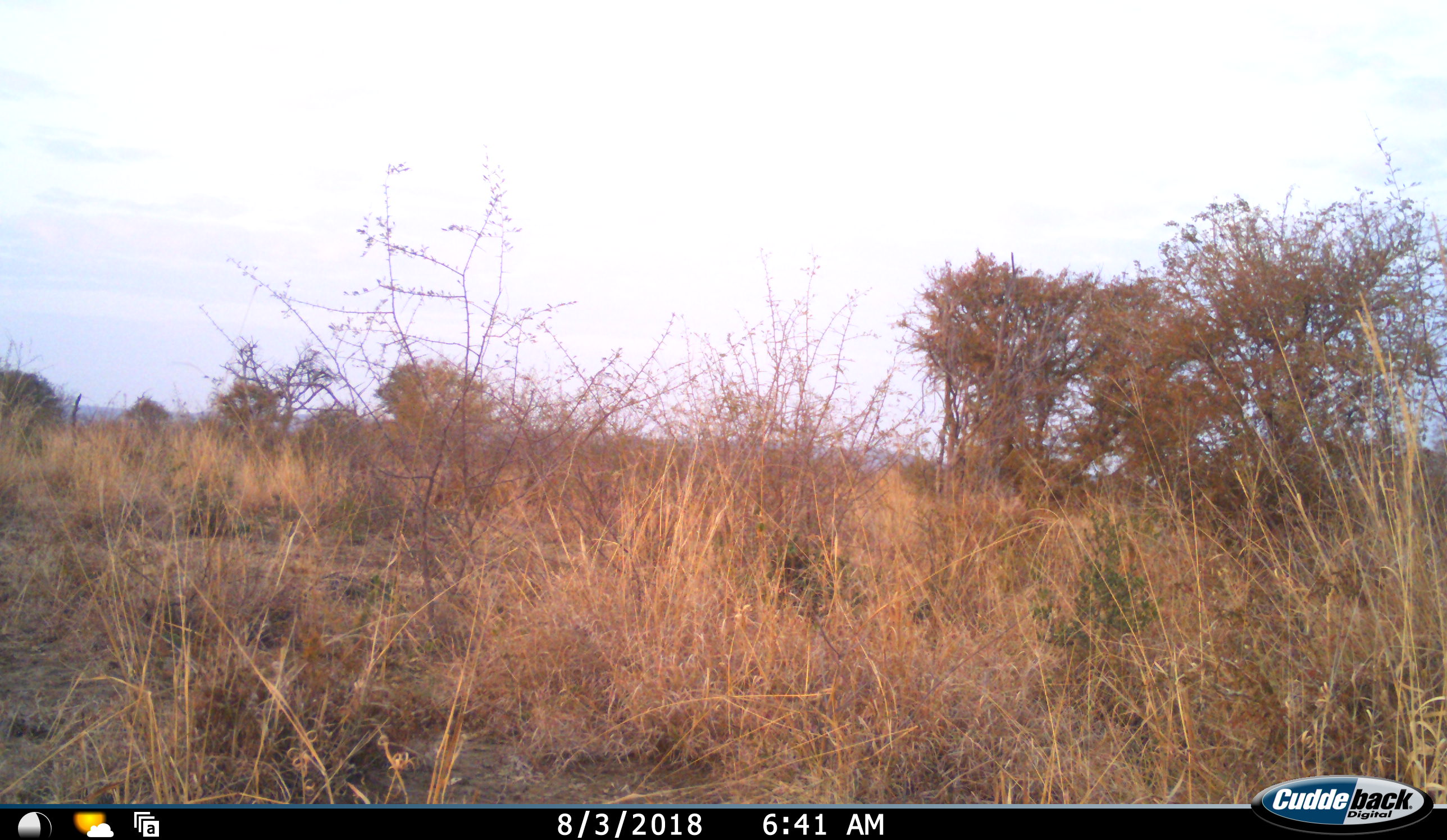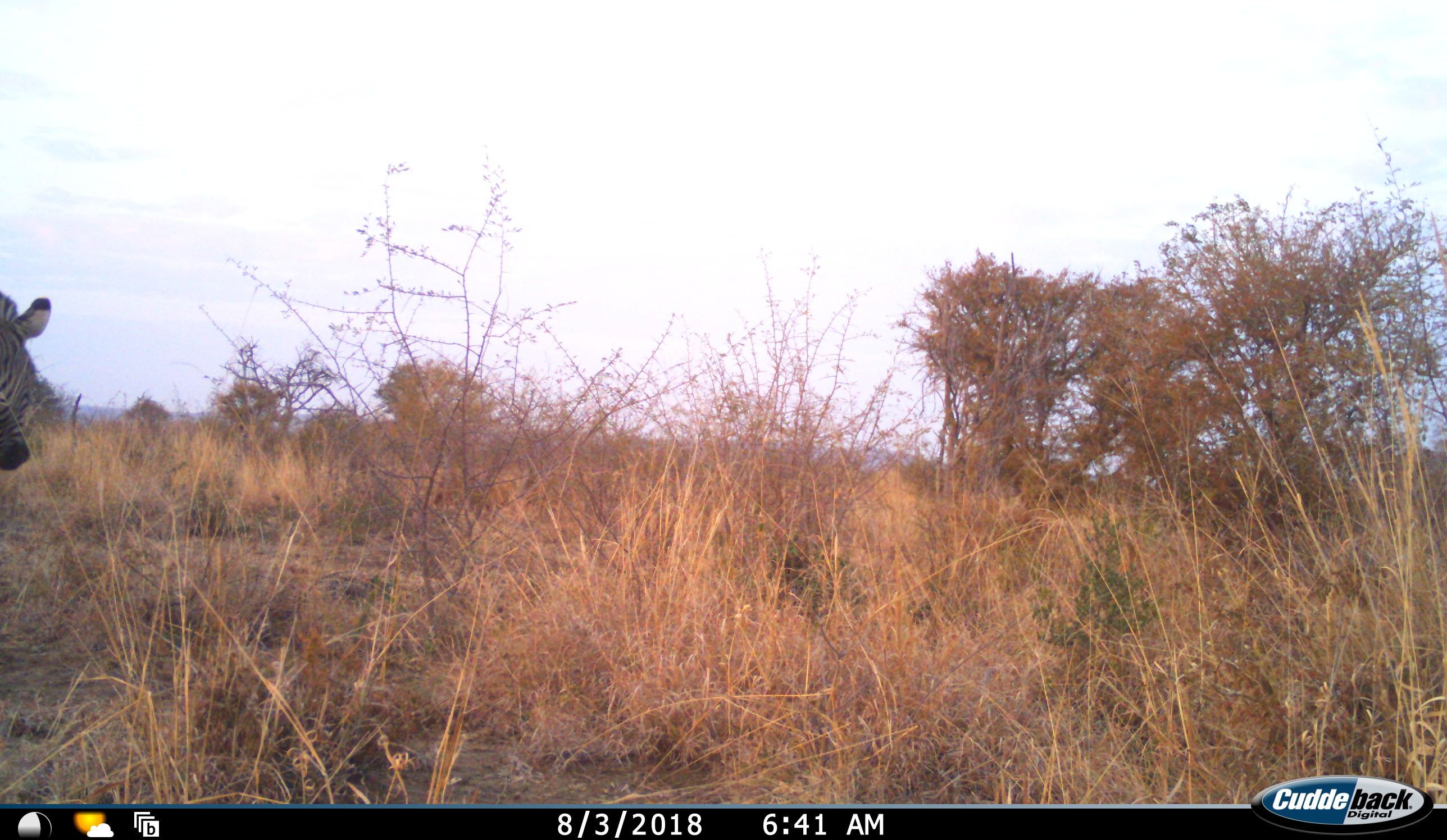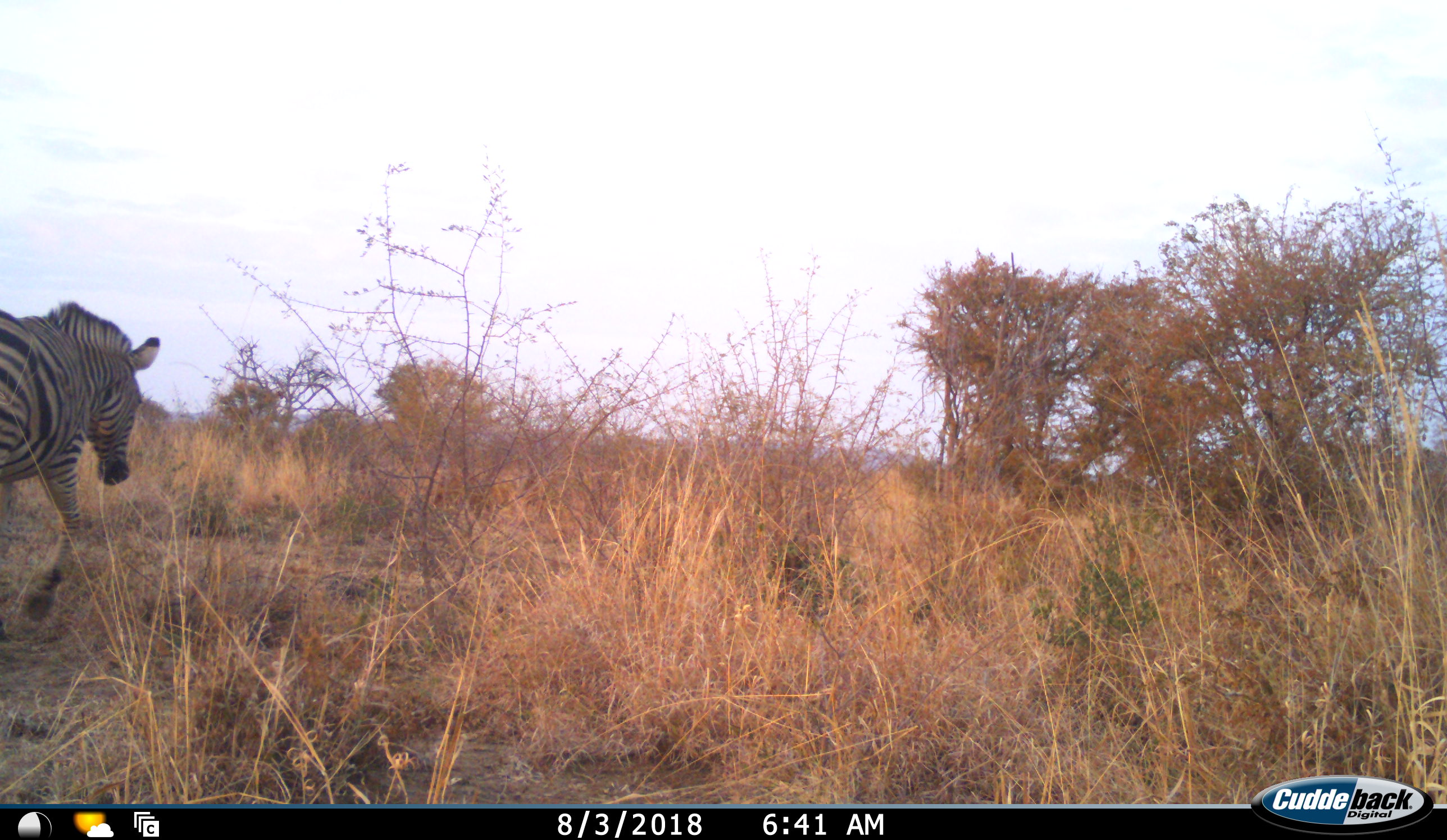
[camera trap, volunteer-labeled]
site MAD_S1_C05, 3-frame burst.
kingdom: Animalia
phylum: Chordata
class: Mammalia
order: Perissodactyla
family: Equidae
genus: Equus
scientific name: Equus quagga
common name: plains zebra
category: zebraplains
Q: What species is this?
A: Zebraplains (plains zebra) (Equus quagga).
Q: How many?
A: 1.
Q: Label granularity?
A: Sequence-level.